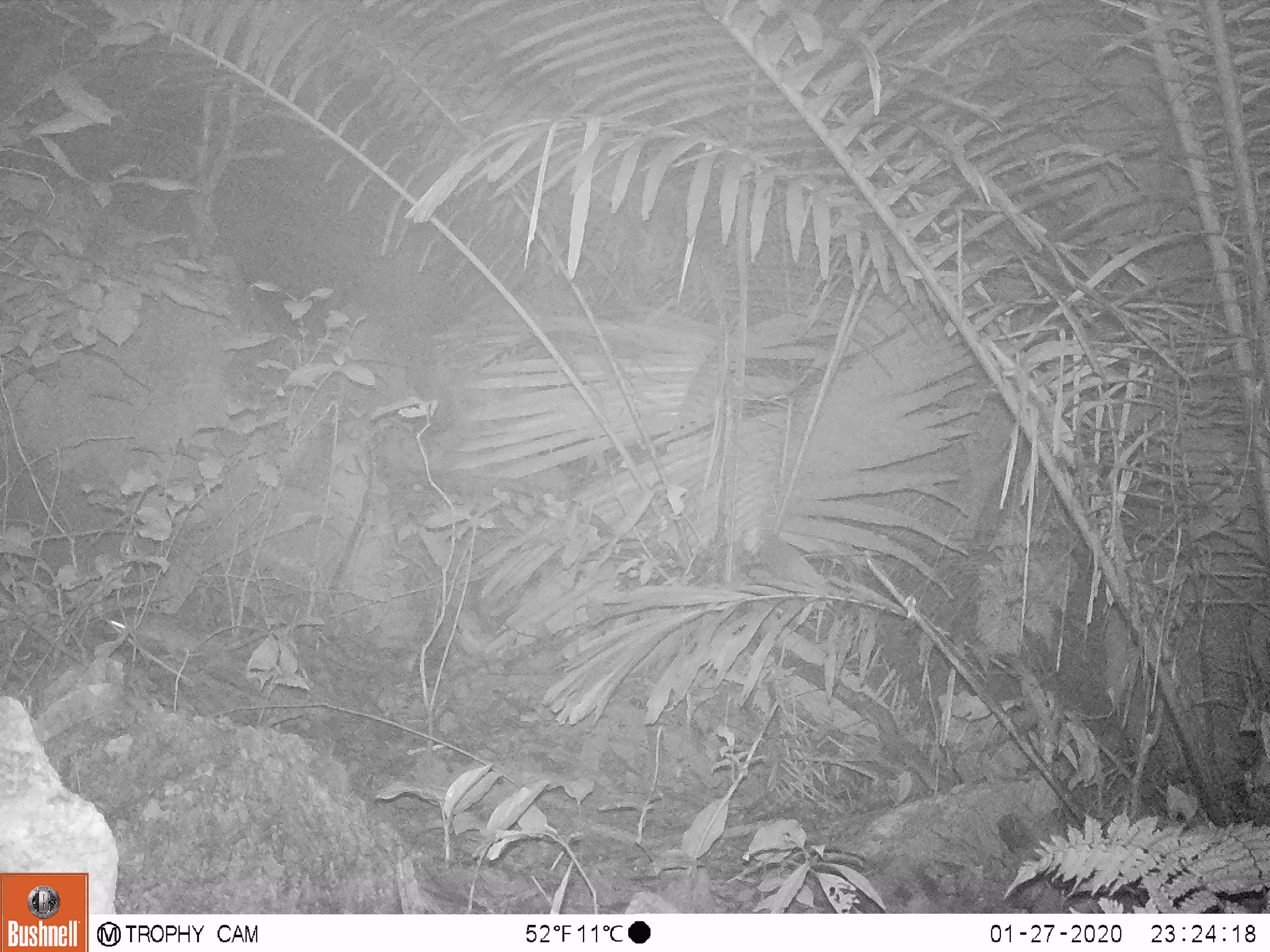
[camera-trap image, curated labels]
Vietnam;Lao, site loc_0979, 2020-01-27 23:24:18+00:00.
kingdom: Animalia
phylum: Chordata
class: Mammalia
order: Rodentia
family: Muridae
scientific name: Muridae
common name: old-world mice and rats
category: unidentified murid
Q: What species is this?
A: Unidentified murid (old-world mice and rats) (Muridae).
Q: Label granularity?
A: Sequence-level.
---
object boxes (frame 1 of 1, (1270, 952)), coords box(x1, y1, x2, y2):
unidentified murid: box(106, 612, 243, 675)